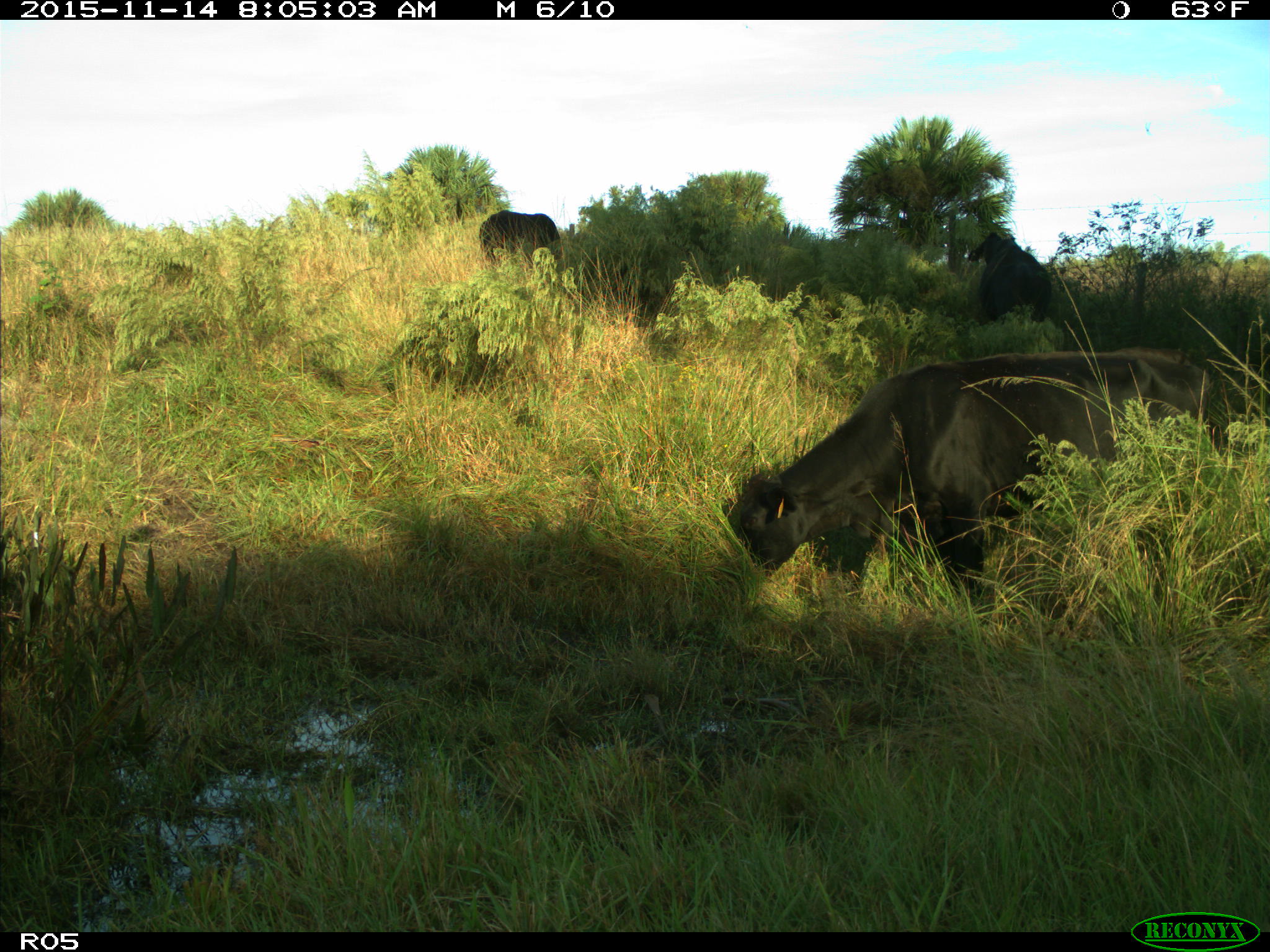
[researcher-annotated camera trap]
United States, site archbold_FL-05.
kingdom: Animalia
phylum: Chordata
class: Mammalia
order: Artiodactyla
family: Bovidae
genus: Bos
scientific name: Bos taurus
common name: domestic cow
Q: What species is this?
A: Bos taurus (domestic cow).